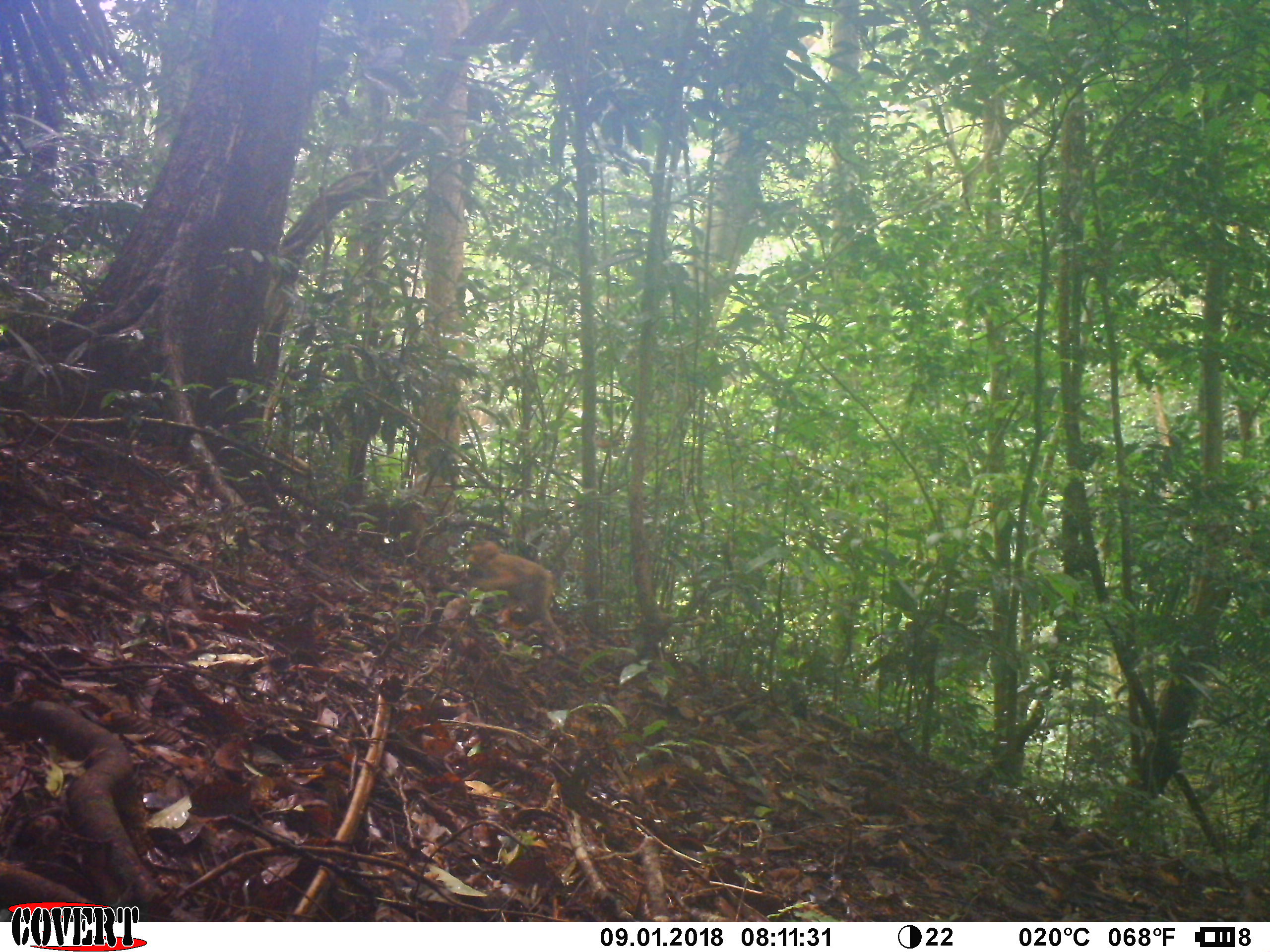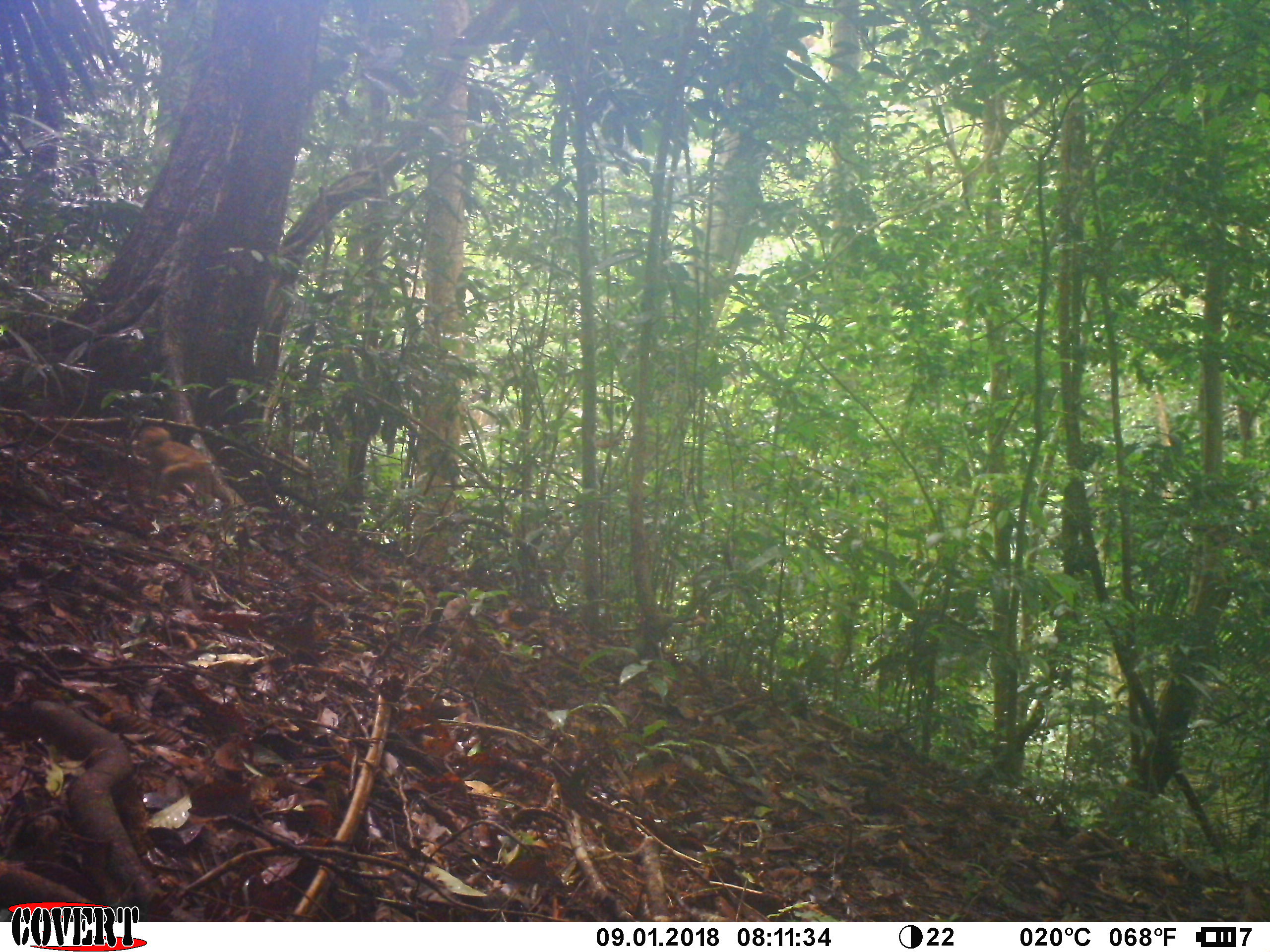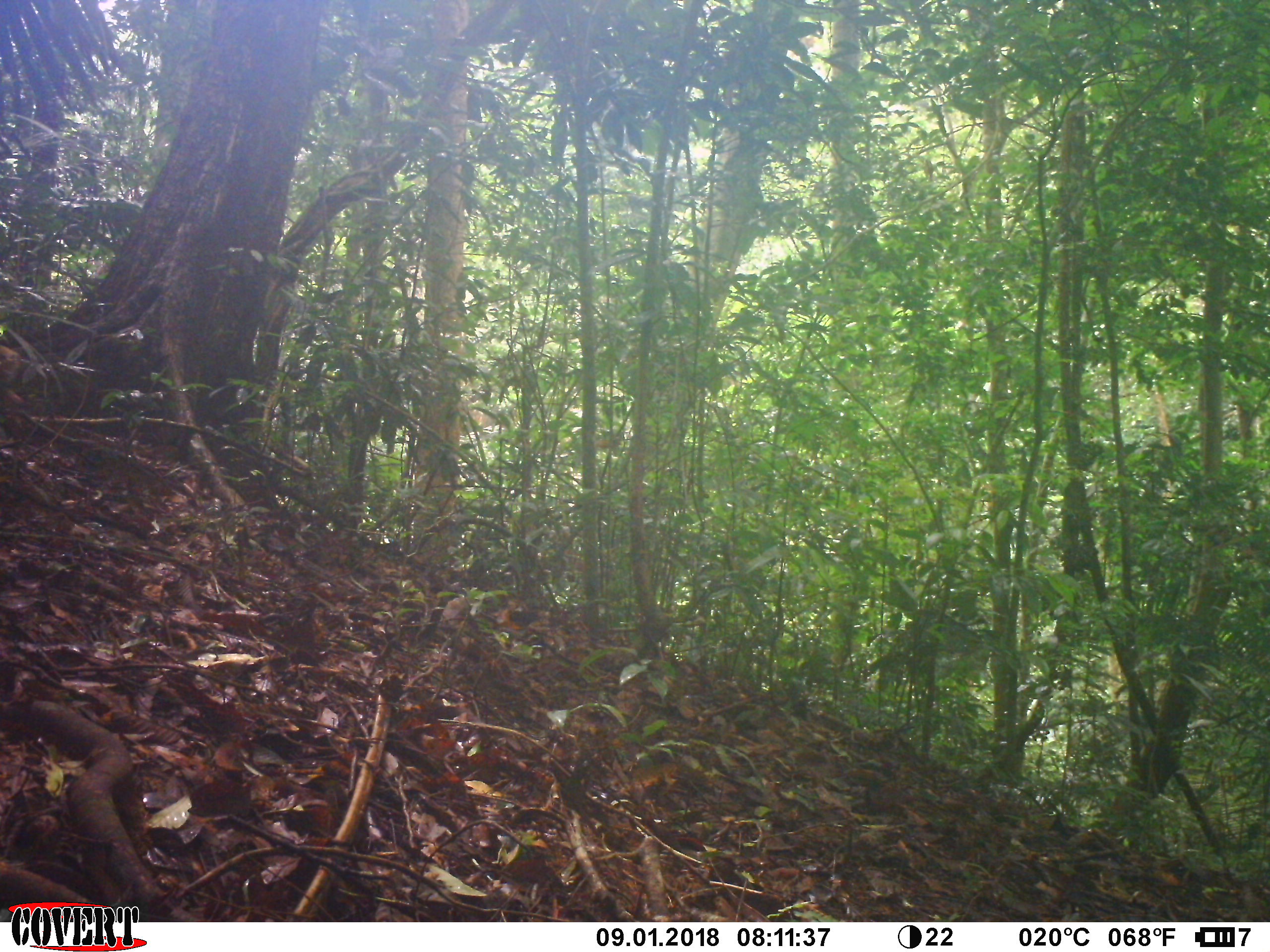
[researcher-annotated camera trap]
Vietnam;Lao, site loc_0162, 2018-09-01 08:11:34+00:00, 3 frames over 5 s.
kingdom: Animalia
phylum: Chordata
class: Mammalia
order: Primates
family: Cercopithecidae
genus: Macaca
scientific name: Macaca nemestrina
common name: pig-tailed macaque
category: pig tailed macaque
Pig tailed macaque (pig-tailed macaque) (Macaca nemestrina). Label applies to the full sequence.